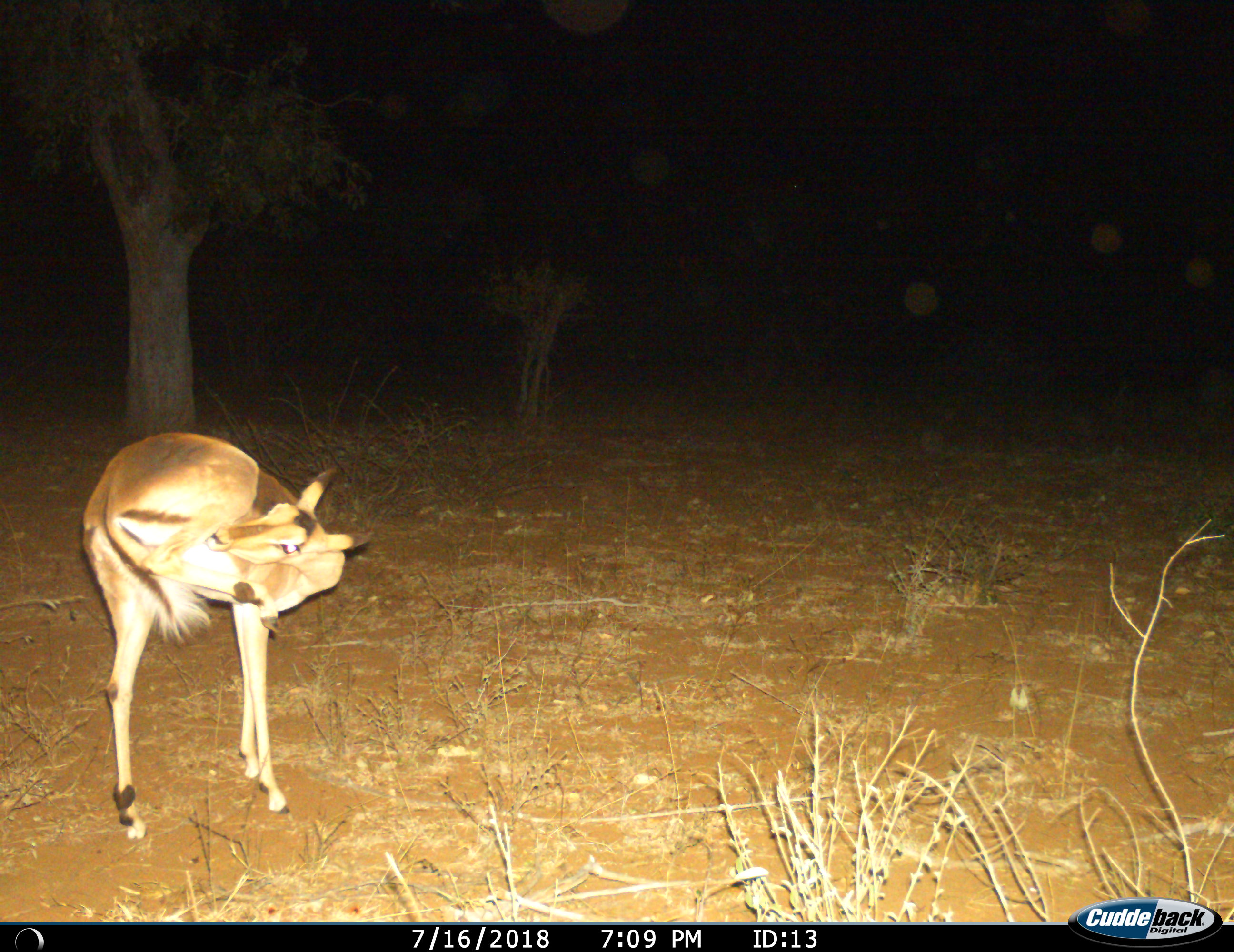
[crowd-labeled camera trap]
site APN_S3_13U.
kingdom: Animalia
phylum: Chordata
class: Mammalia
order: Artiodactyla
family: Bovidae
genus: Aepyceros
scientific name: Aepyceros melampus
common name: impala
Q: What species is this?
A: Impala (Aepyceros melampus).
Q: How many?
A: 1.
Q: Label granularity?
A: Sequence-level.